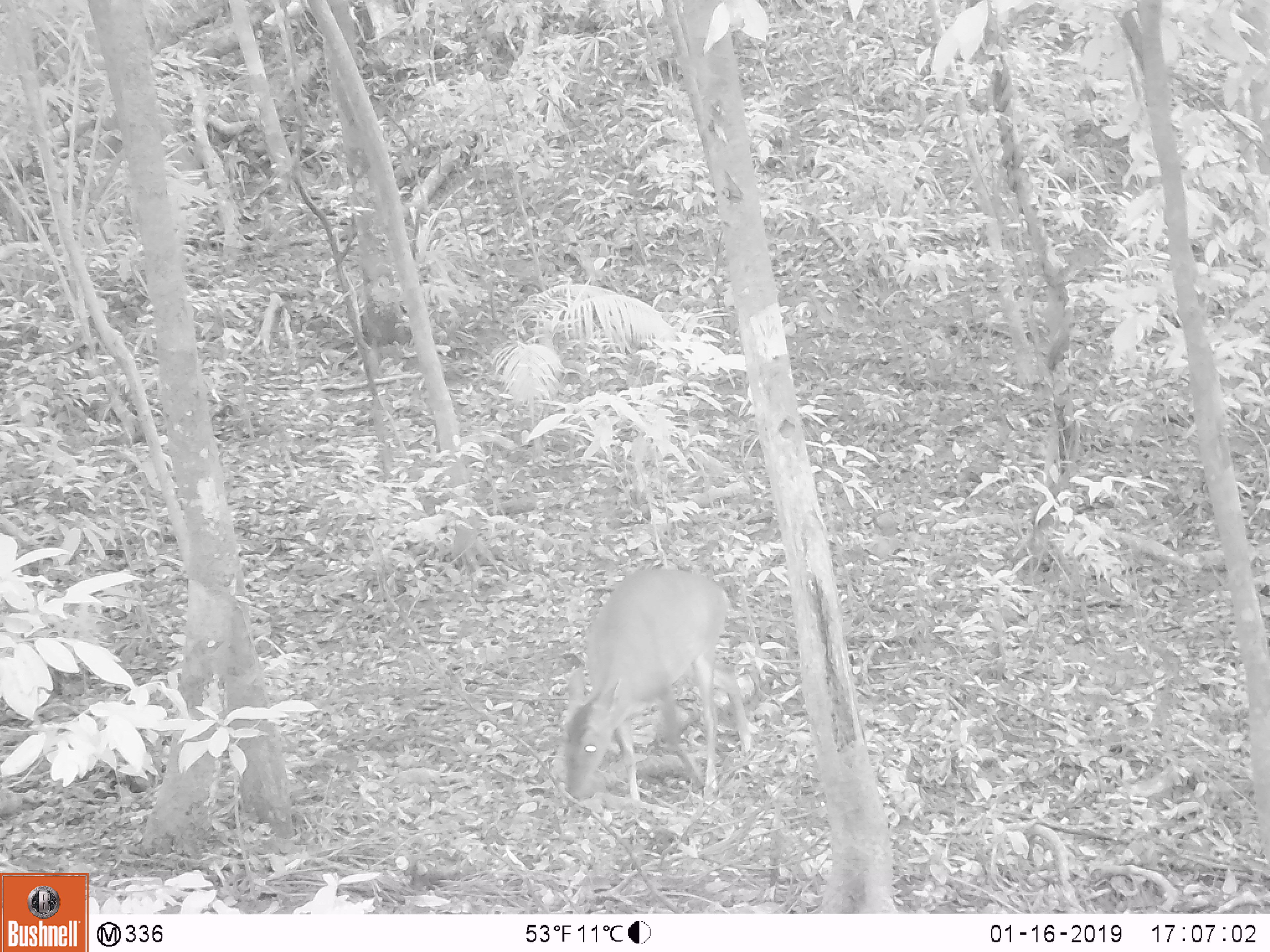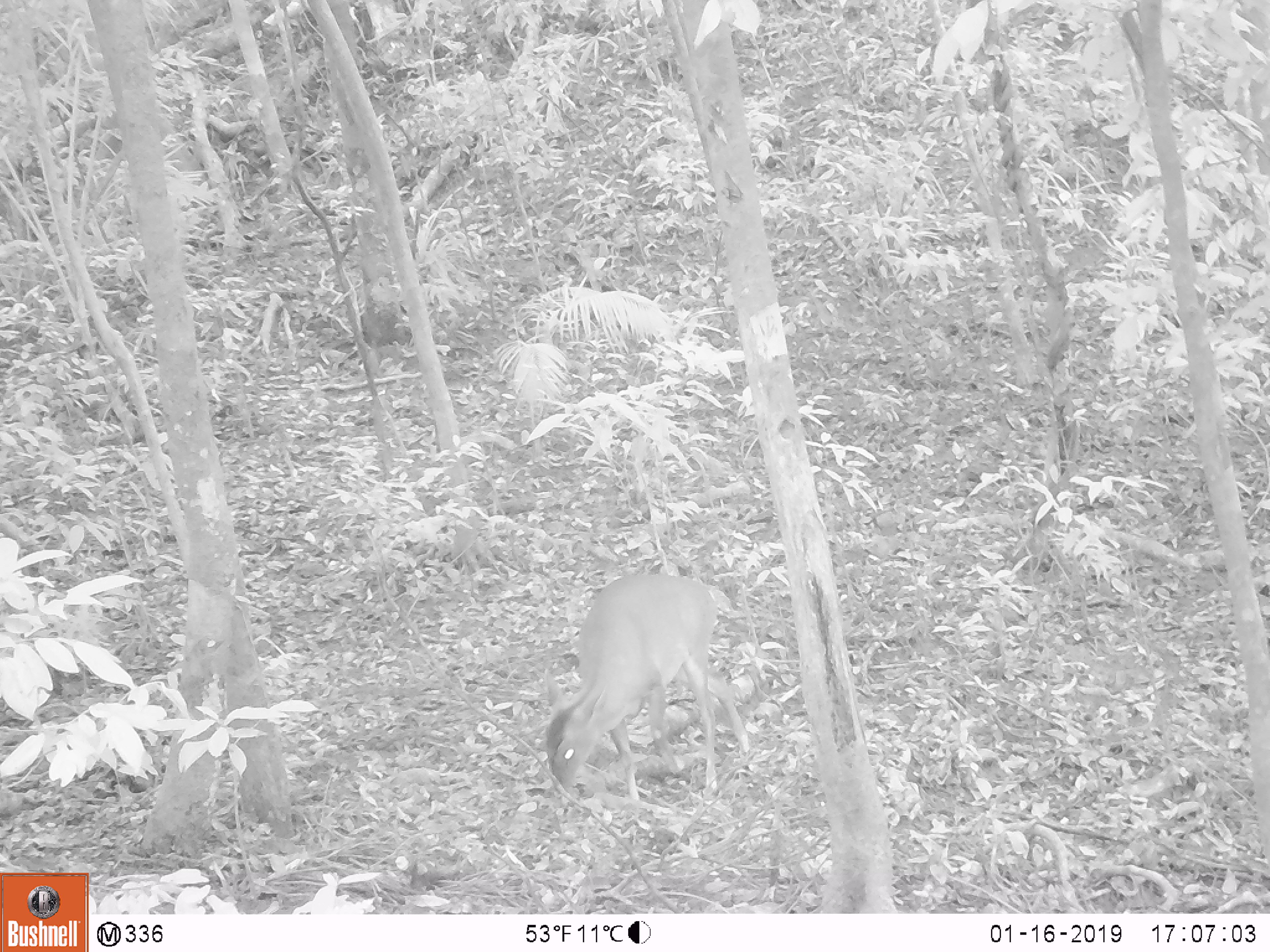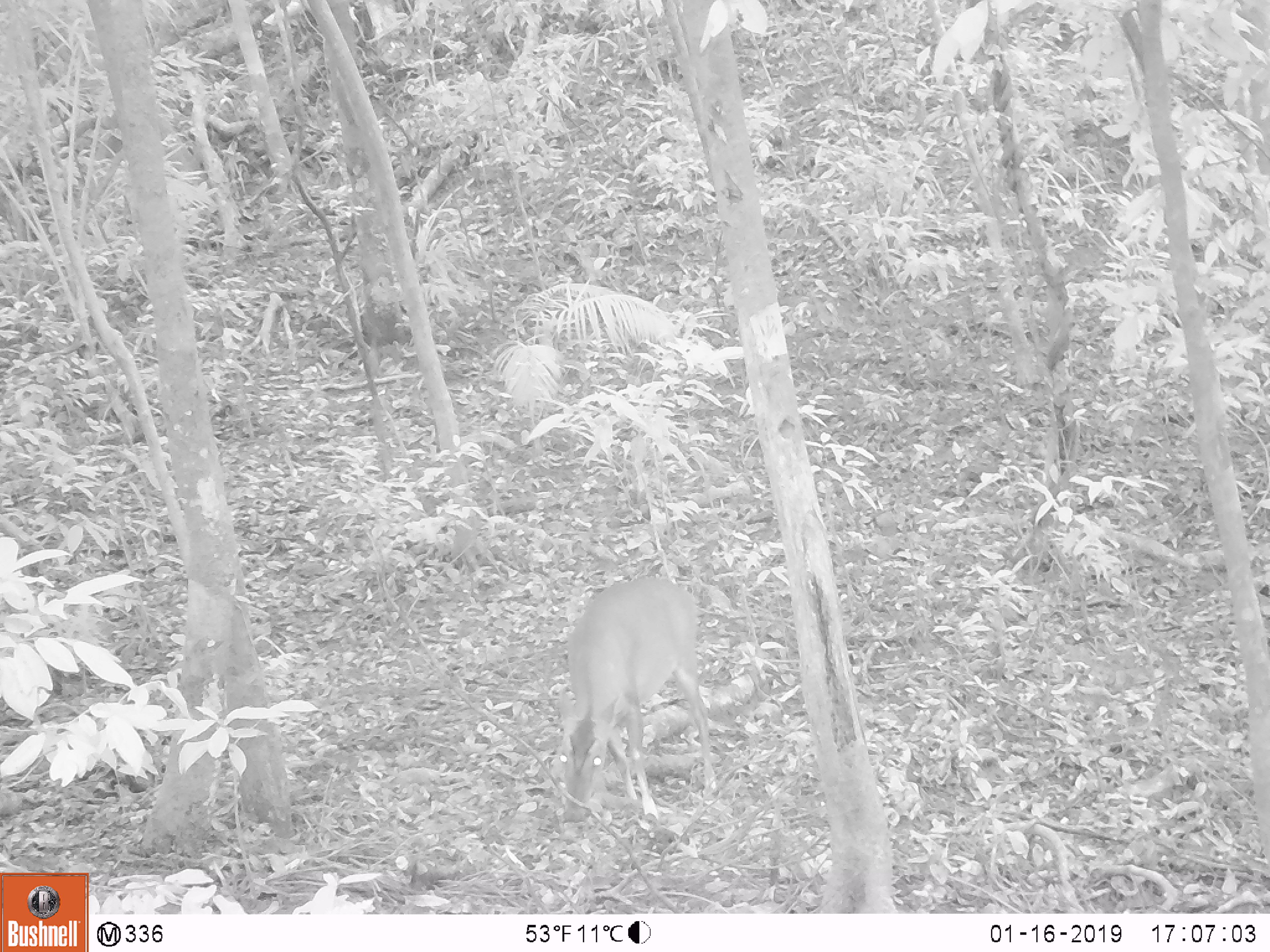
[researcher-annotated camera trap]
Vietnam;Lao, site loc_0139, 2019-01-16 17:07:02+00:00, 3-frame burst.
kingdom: Animalia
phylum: Chordata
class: Mammalia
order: Artiodactyla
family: Cervidae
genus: Muntiacus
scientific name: Muntiacus vuquangensis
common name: large-antlered muntjac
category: large antlered muntjac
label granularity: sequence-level